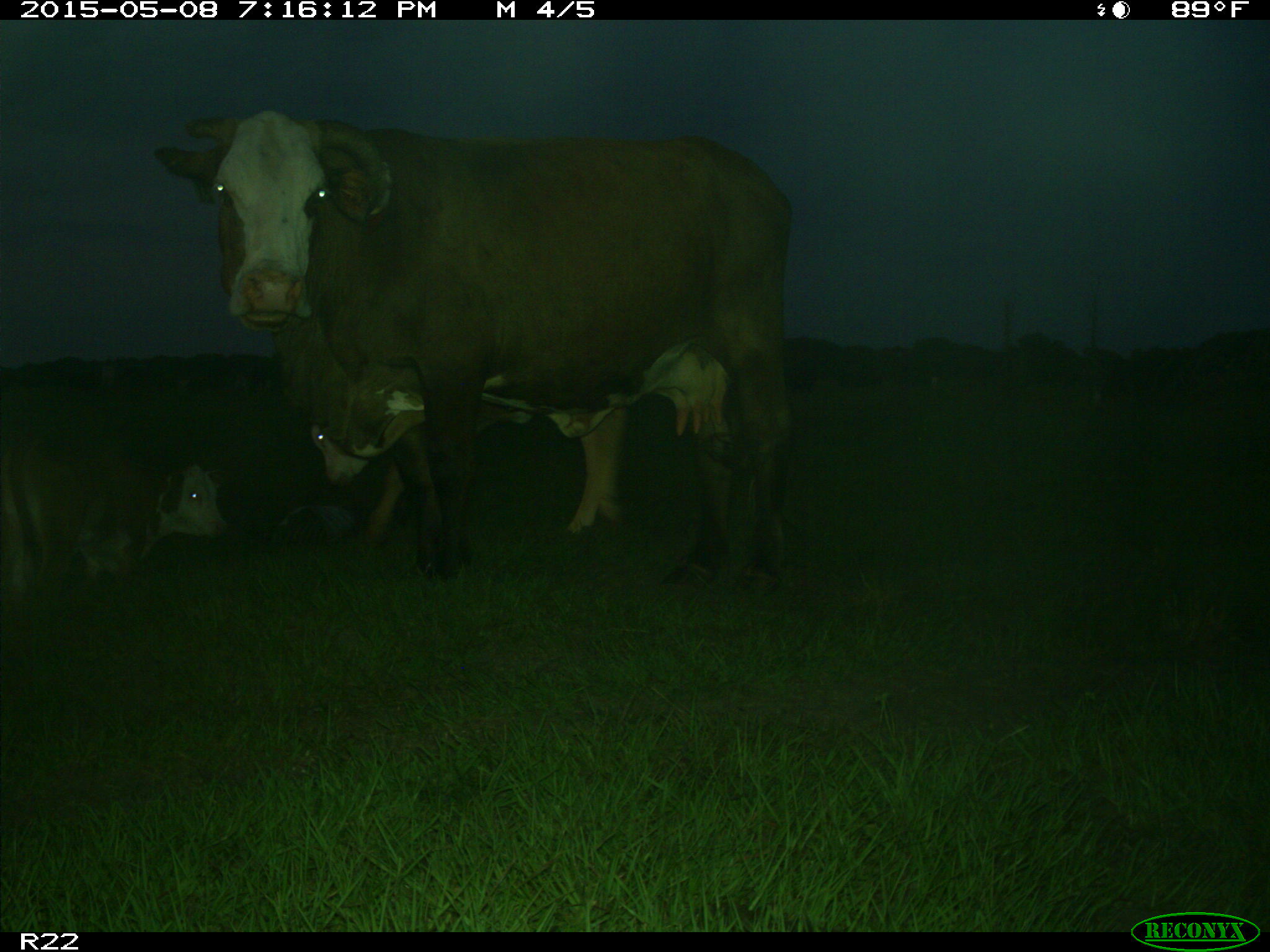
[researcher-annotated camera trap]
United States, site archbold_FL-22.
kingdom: Animalia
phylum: Chordata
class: Mammalia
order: Artiodactyla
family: Bovidae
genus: Bos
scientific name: Bos taurus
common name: domestic cow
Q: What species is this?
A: Bos taurus (domestic cow).